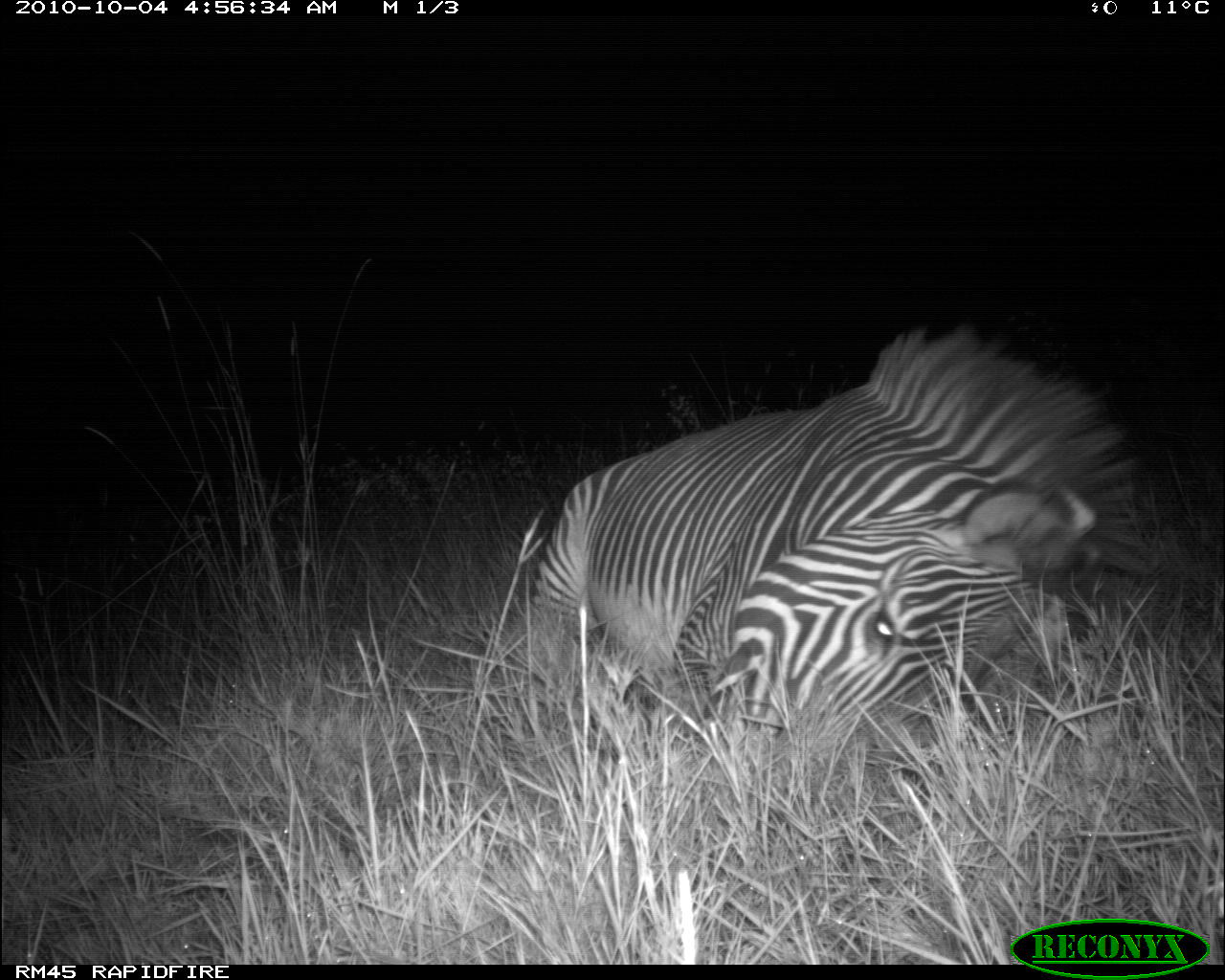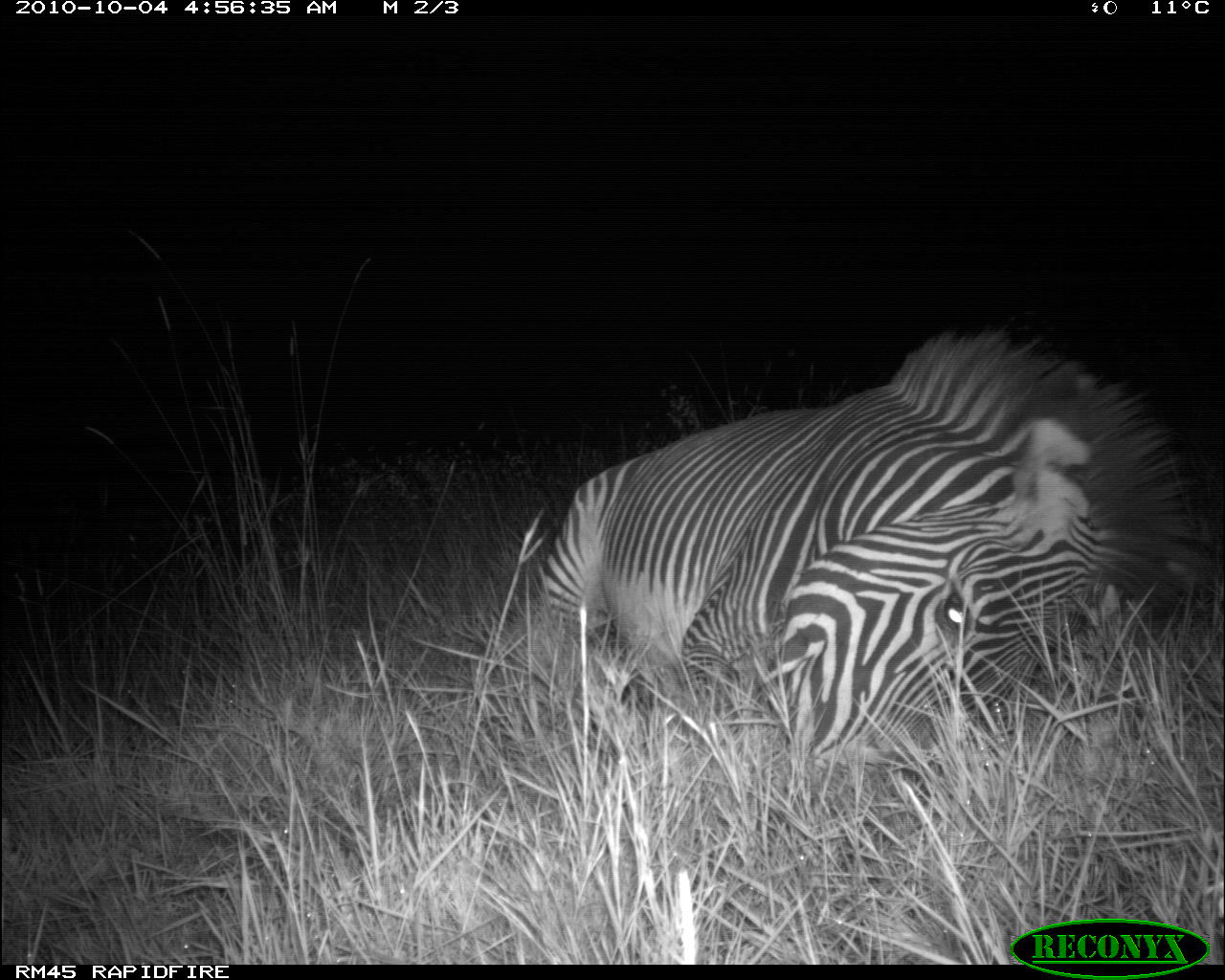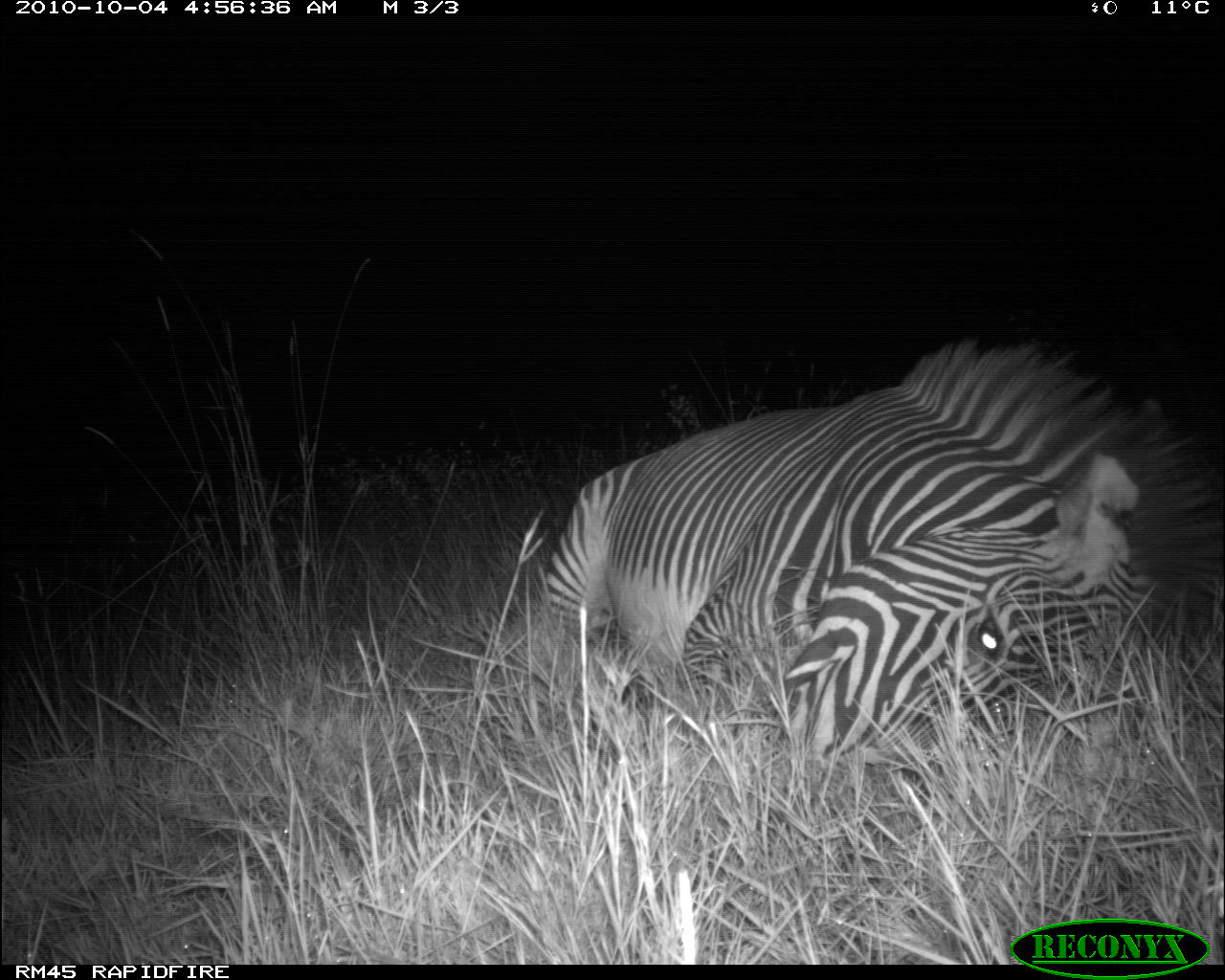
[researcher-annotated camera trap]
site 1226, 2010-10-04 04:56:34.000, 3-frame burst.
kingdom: Animalia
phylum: Chordata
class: Mammalia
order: Perissodactyla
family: Equidae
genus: Equus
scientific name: Equus grevyi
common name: grévy's zebra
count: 1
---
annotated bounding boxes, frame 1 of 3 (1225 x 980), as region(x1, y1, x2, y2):
equus grevyi: region(535, 327, 1138, 767)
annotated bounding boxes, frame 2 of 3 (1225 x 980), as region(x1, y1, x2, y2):
equus grevyi: region(537, 328, 1198, 805)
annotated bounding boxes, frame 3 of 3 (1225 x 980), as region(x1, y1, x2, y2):
equus grevyi: region(530, 336, 1225, 767)